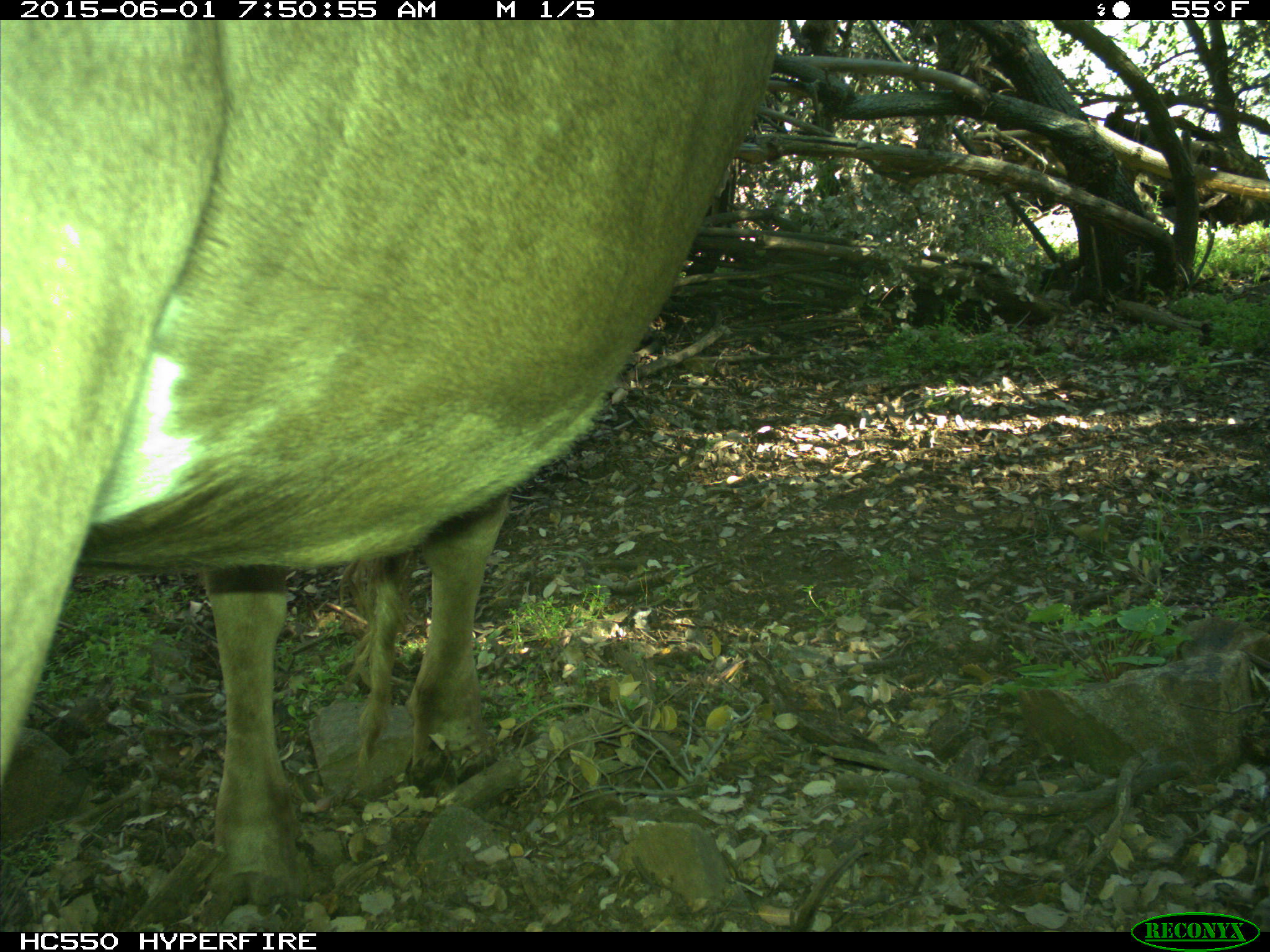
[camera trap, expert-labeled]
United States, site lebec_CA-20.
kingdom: Animalia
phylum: Chordata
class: Mammalia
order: Artiodactyla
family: Bovidae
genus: Bos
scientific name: Bos taurus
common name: domestic cow